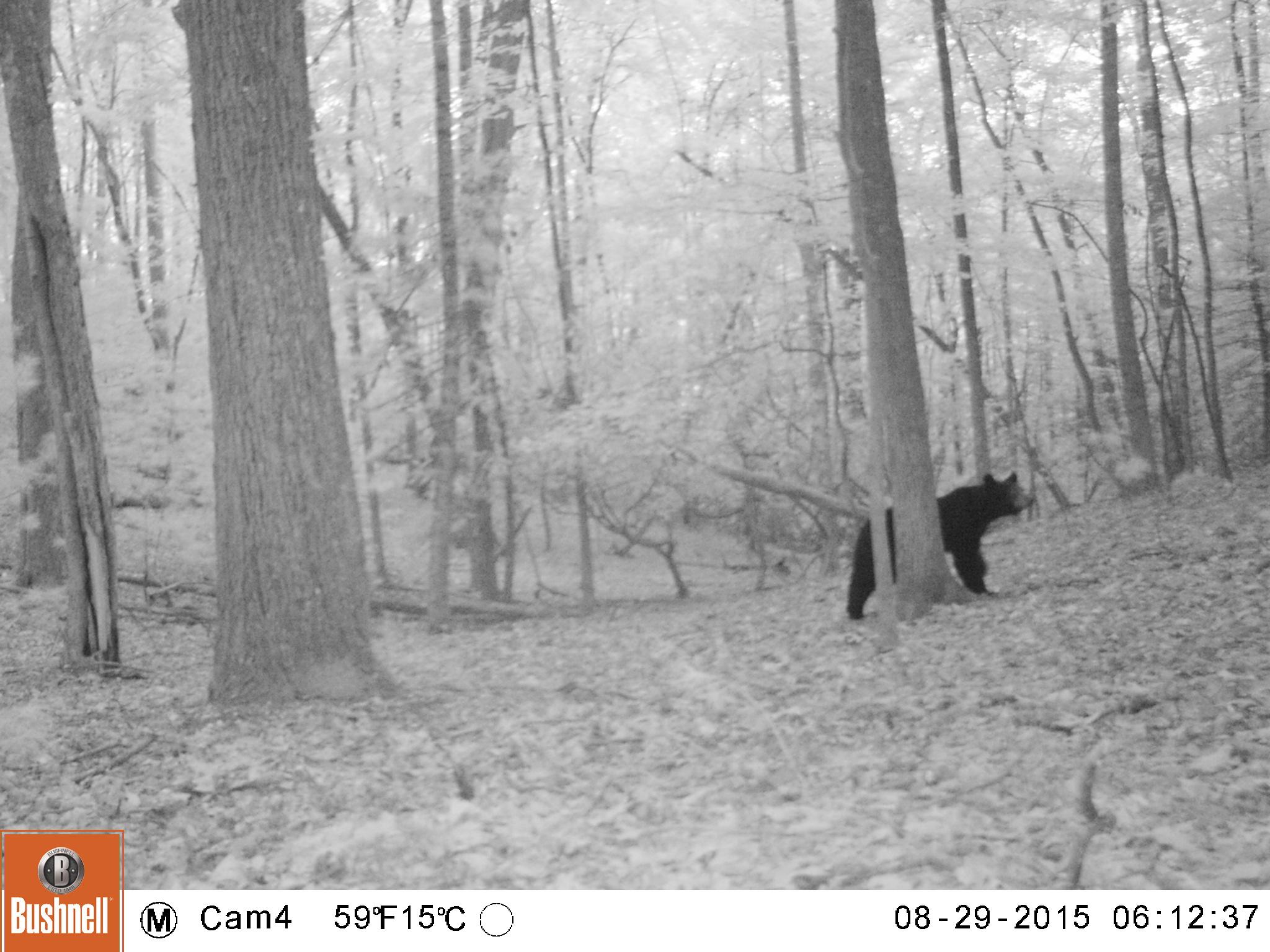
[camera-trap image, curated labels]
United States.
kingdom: Animalia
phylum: Chordata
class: Mammalia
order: Carnivora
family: Ursidae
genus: Ursus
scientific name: Ursus americanus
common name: american black bear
American Black Bear (Ursus americanus).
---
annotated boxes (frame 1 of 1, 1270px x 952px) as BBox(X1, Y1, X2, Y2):
American Black Bear: BBox(836, 465, 1043, 626)